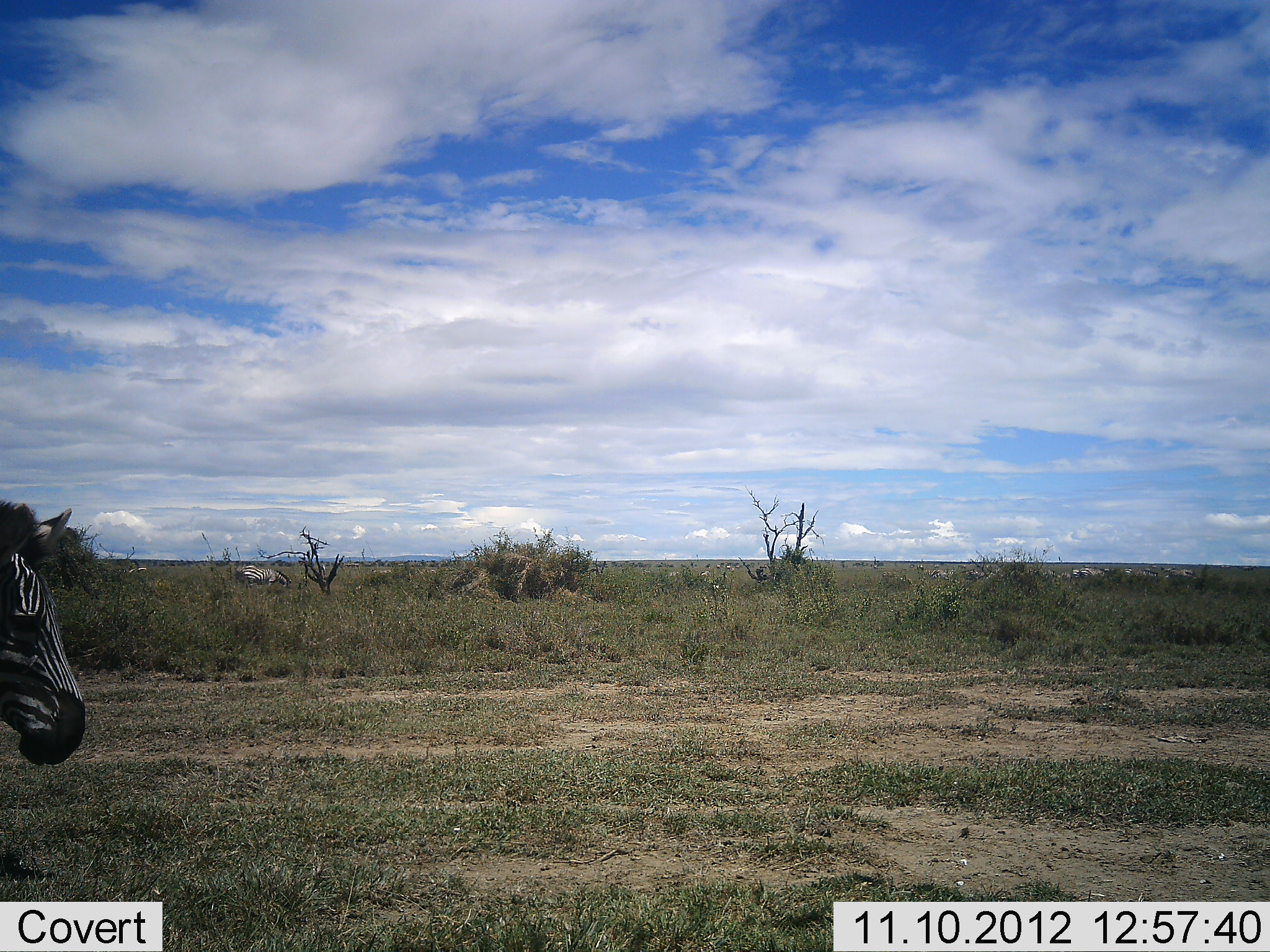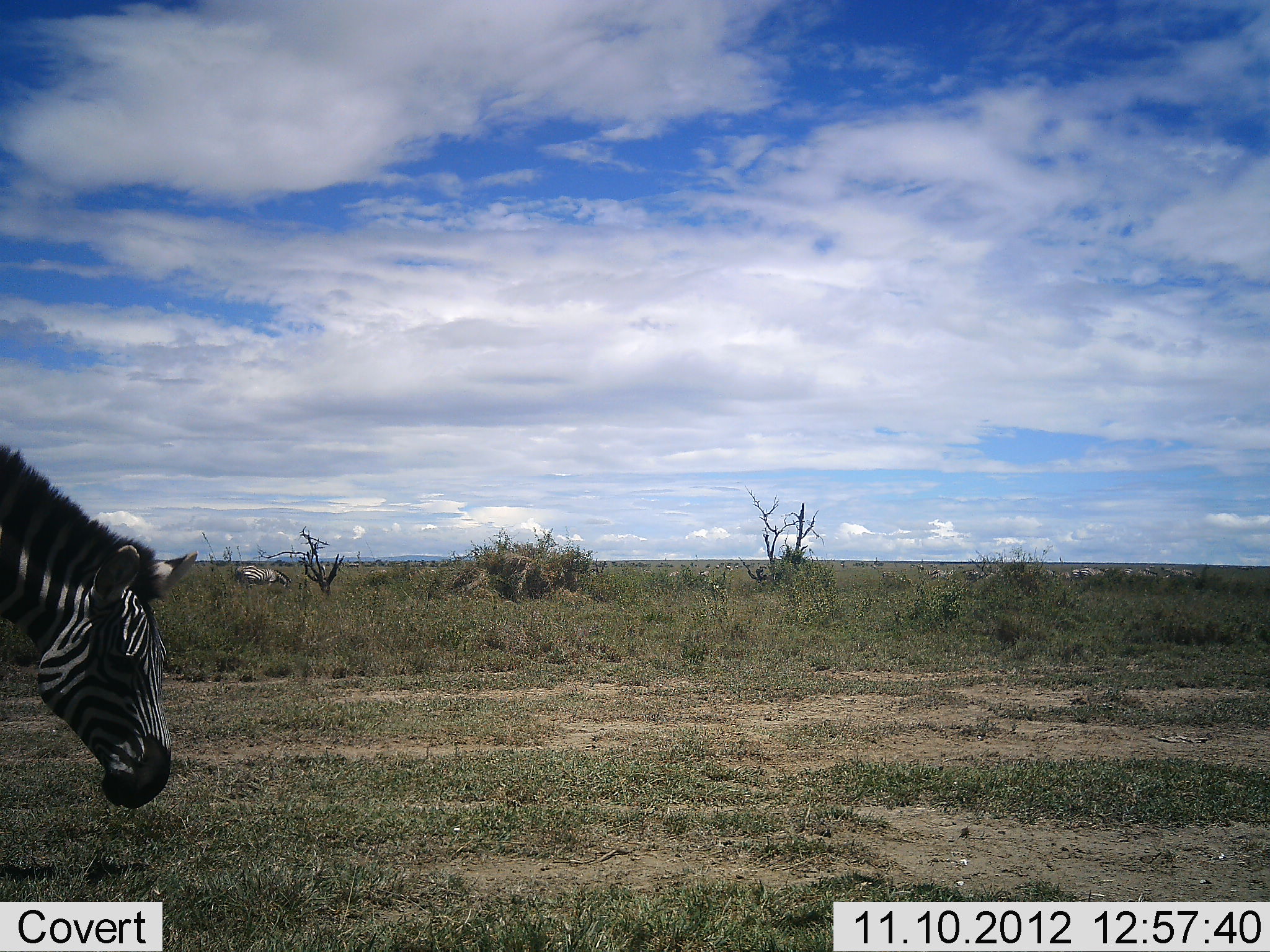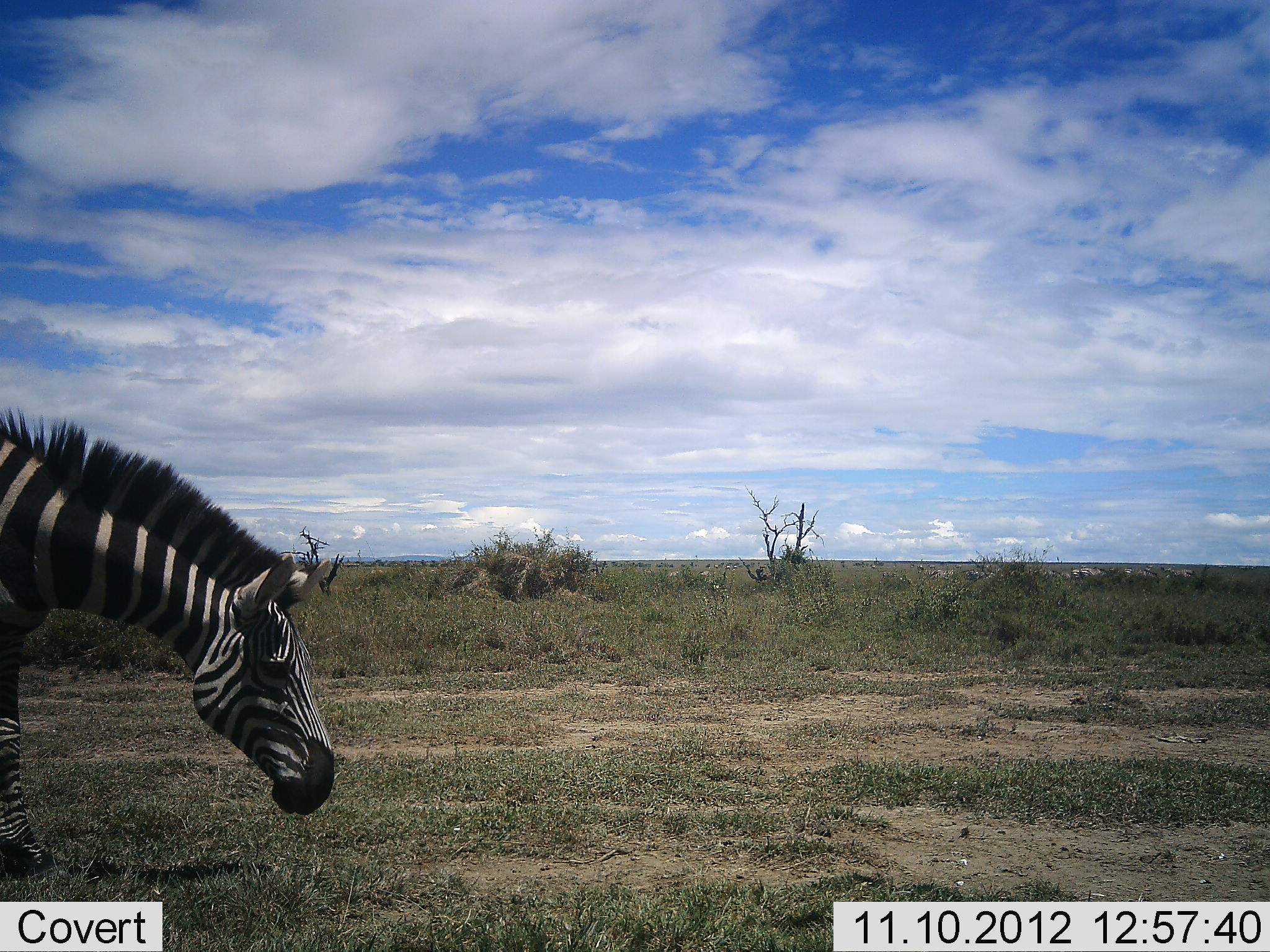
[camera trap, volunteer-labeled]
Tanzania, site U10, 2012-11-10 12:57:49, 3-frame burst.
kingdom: Animalia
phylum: Chordata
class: Mammalia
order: Perissodactyla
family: Equidae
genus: Equus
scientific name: Equus quagga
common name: plains zebra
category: zebra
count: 2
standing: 30%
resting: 0%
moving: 80%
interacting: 0%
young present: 0%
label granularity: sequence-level